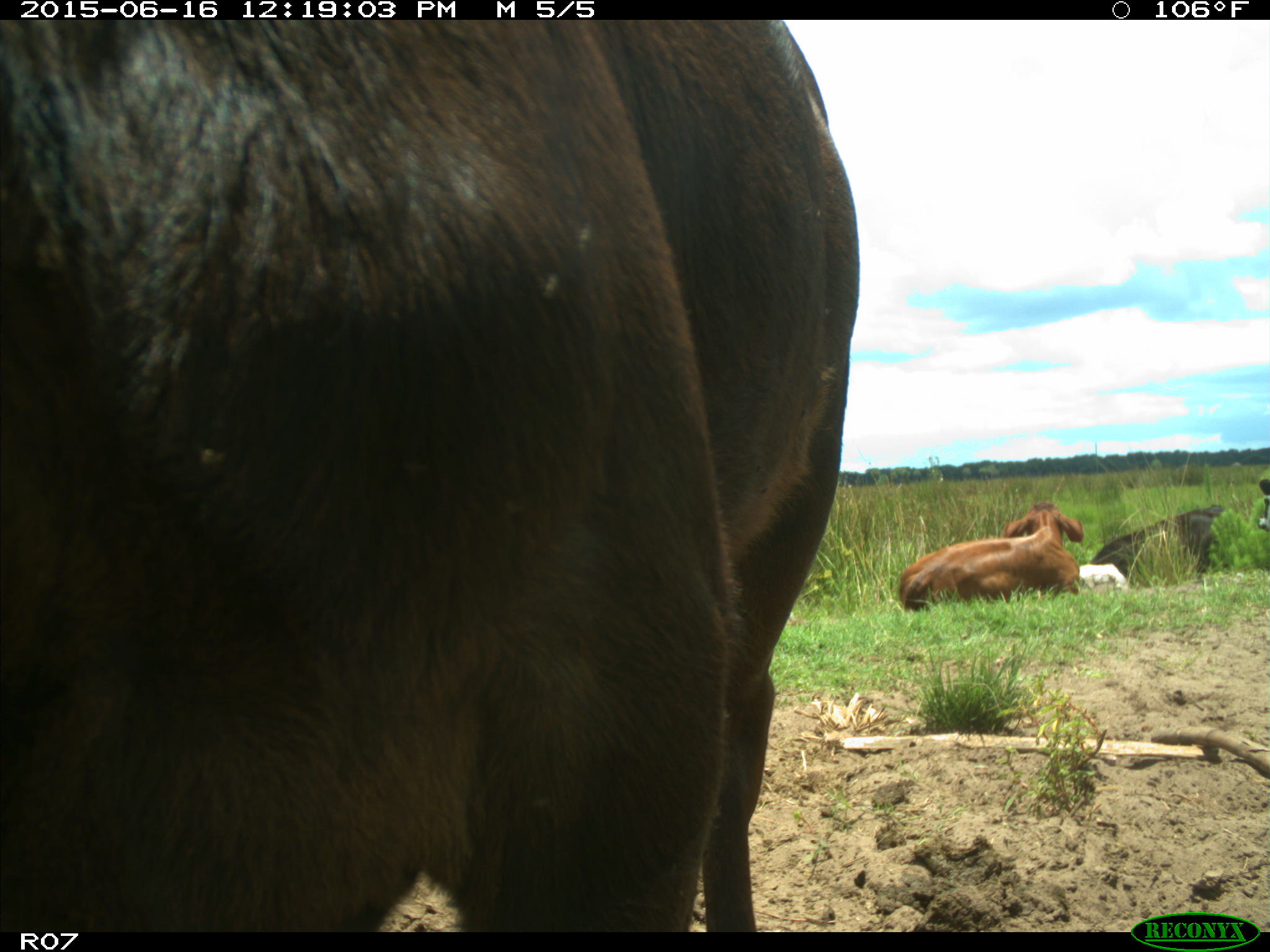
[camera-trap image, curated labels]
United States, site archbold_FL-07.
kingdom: Animalia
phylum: Chordata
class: Mammalia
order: Artiodactyla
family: Bovidae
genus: Bos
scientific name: Bos taurus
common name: domestic cow